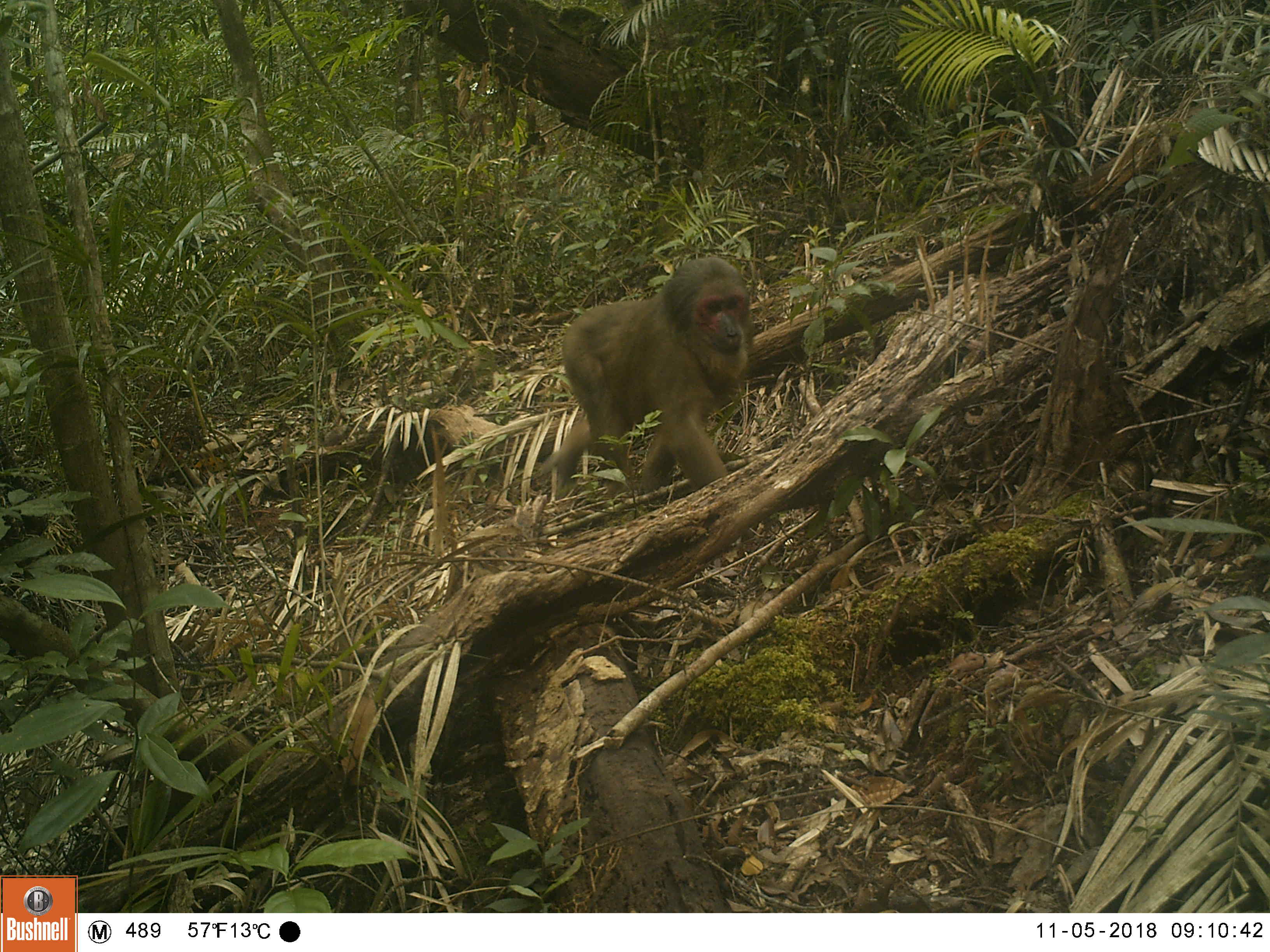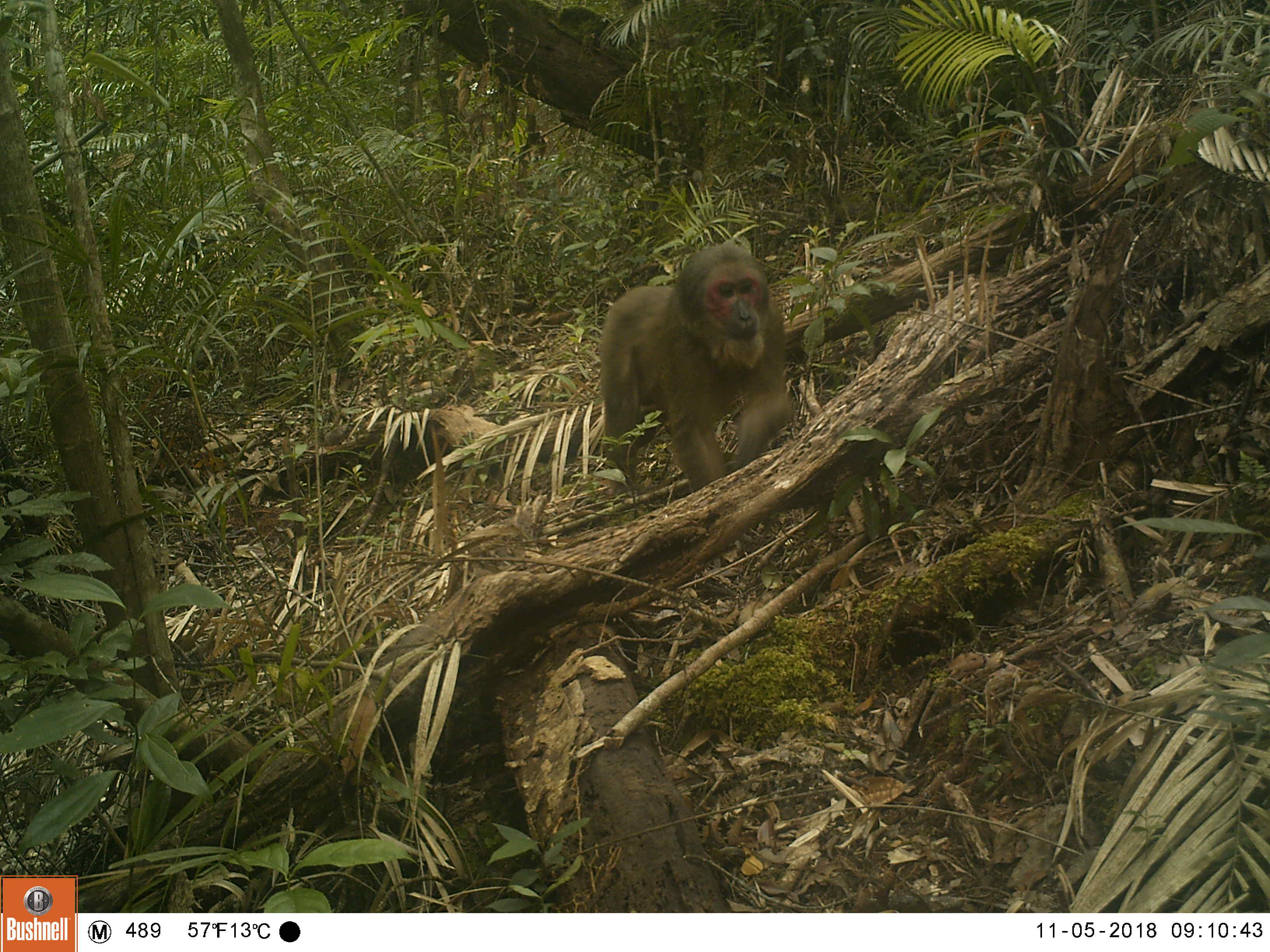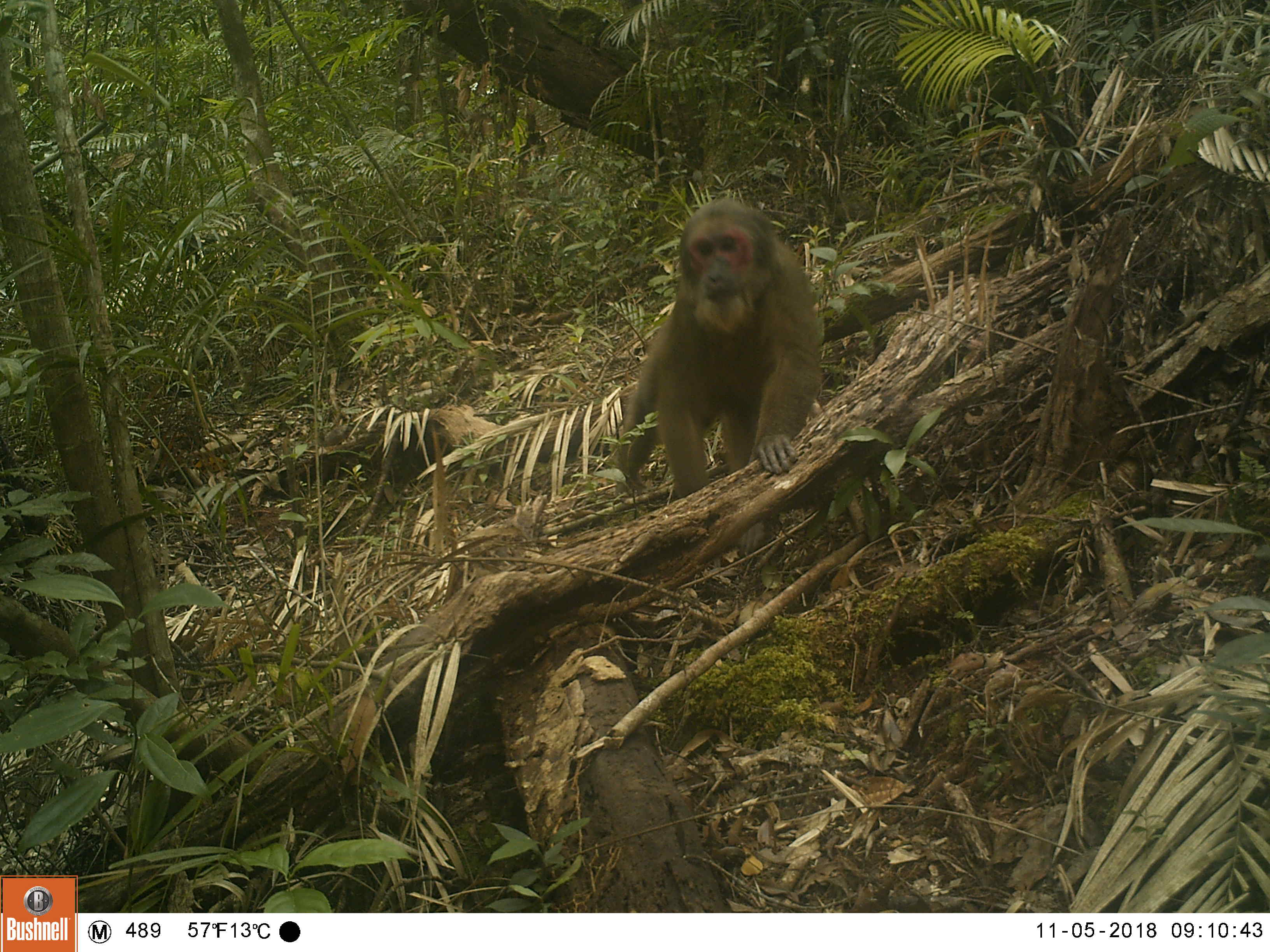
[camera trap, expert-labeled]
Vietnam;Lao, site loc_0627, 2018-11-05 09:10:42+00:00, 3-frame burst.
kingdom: Animalia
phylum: Chordata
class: Mammalia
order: Primates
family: Cercopithecidae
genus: Macaca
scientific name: Macaca arctoides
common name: stump-tailed macaque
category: stump tailed macaque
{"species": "stump tailed macaque (stump-tailed macaque) (Macaca arctoides)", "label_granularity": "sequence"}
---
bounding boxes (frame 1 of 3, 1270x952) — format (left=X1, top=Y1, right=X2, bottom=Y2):
stump tailed macaque: (left=536, top=255, right=756, bottom=492)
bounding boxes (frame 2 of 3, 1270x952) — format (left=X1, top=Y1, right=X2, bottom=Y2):
stump tailed macaque: (left=597, top=242, right=793, bottom=493)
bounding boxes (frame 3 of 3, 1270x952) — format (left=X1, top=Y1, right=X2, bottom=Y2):
stump tailed macaque: (left=614, top=197, right=823, bottom=556)